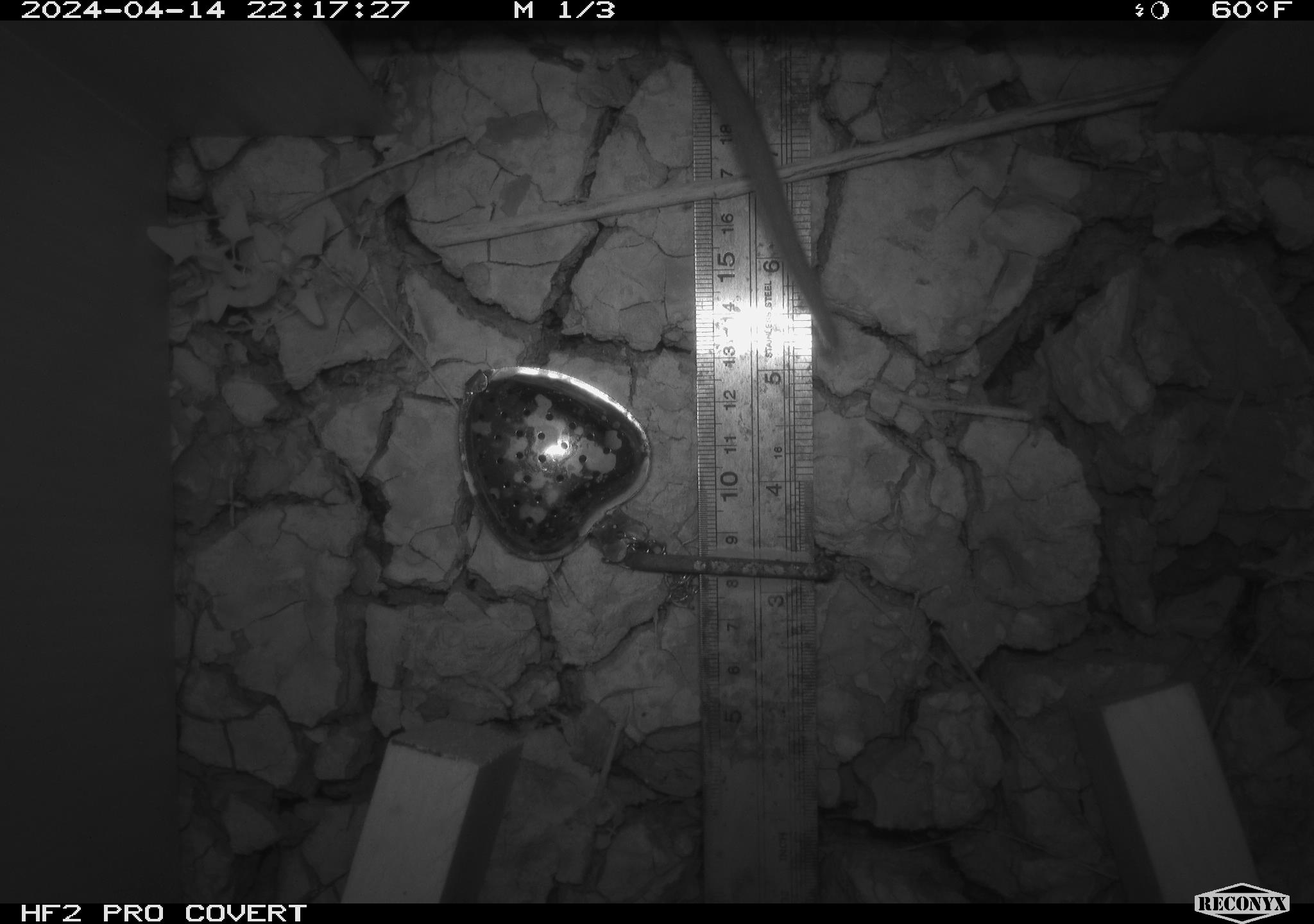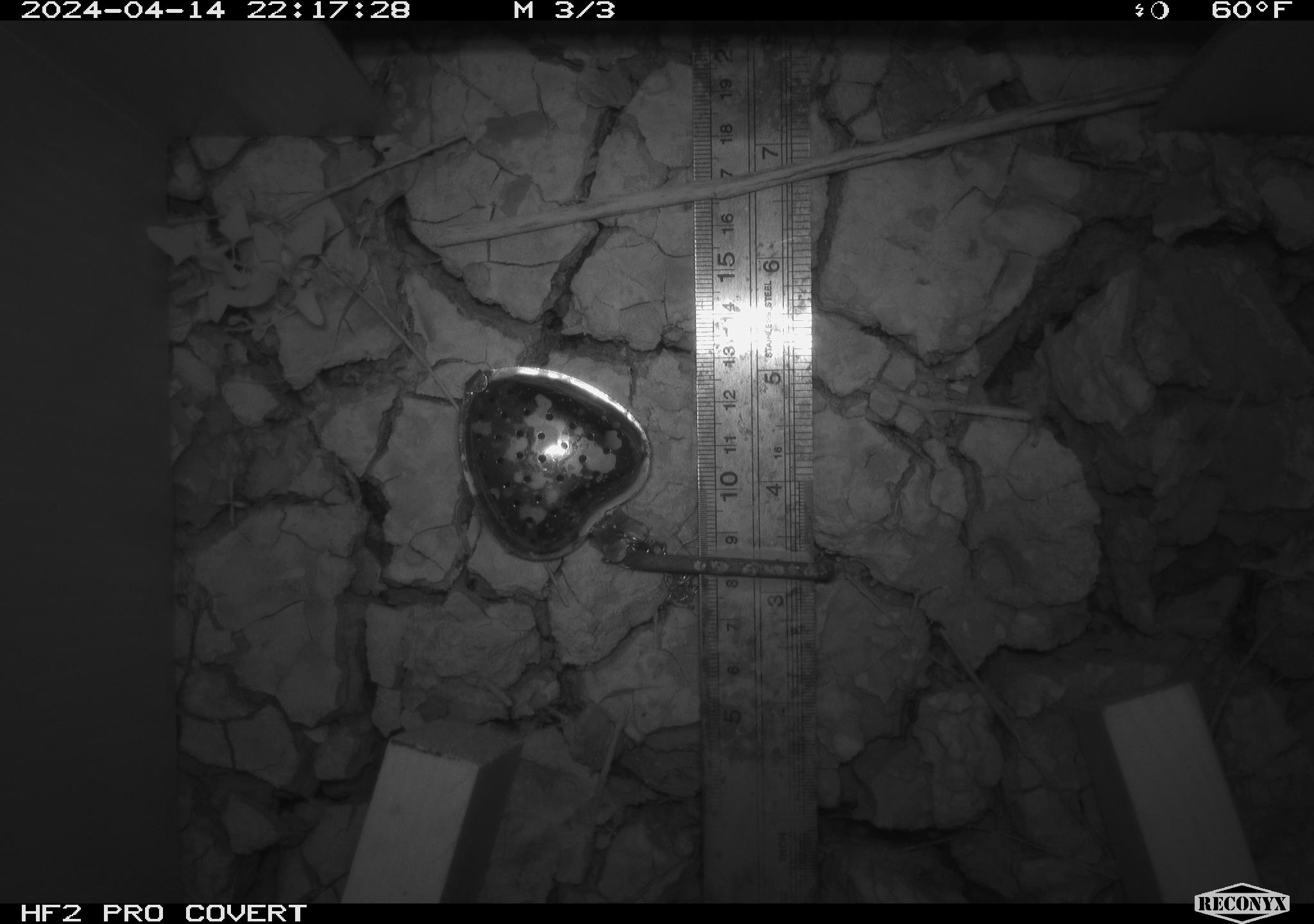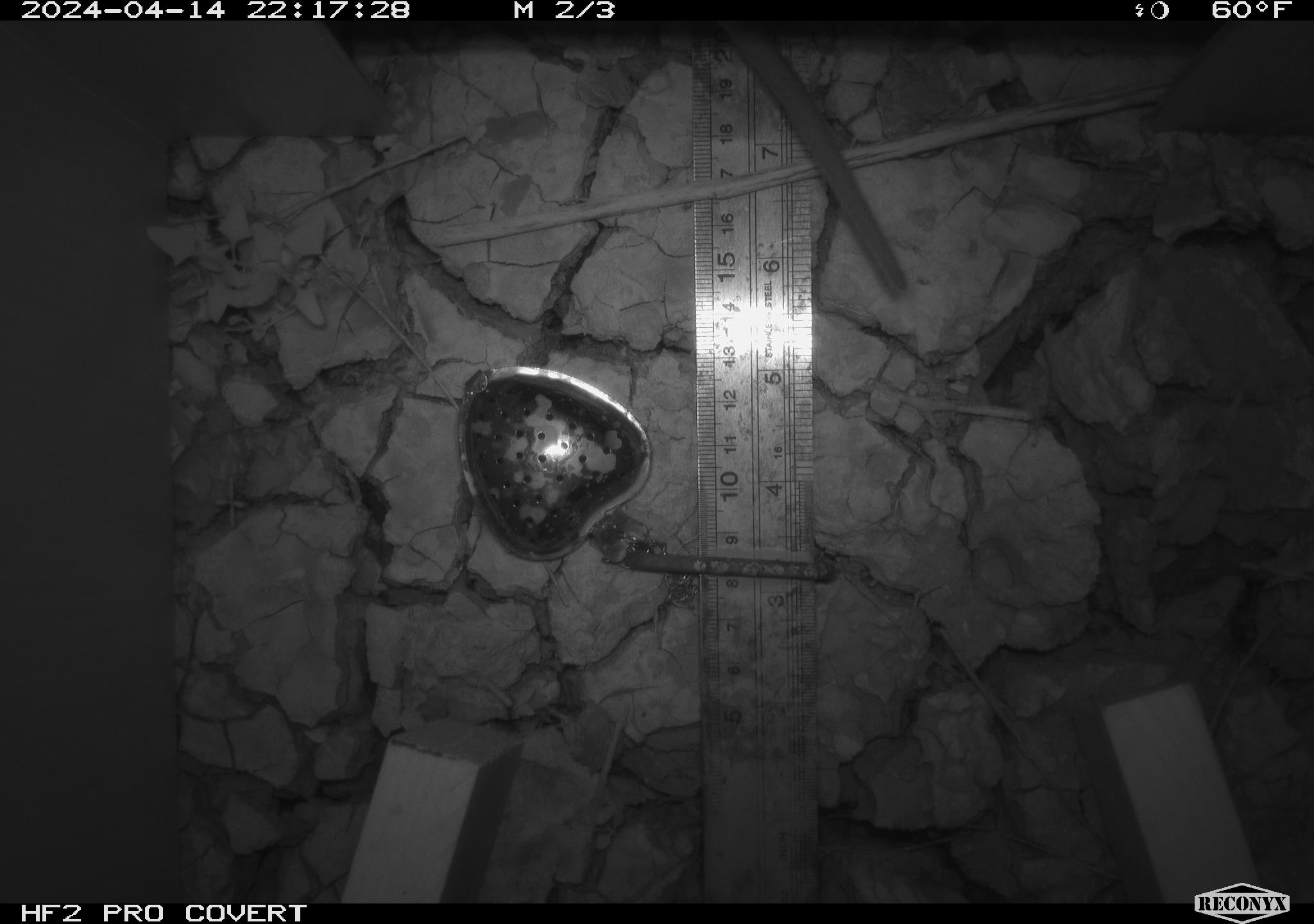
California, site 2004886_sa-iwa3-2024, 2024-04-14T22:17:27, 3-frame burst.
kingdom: Animalia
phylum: Chordata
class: Mammalia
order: Rodentia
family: Cricetidae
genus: Neotoma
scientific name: Neotoma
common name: pack rat or woodrat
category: neotoma species